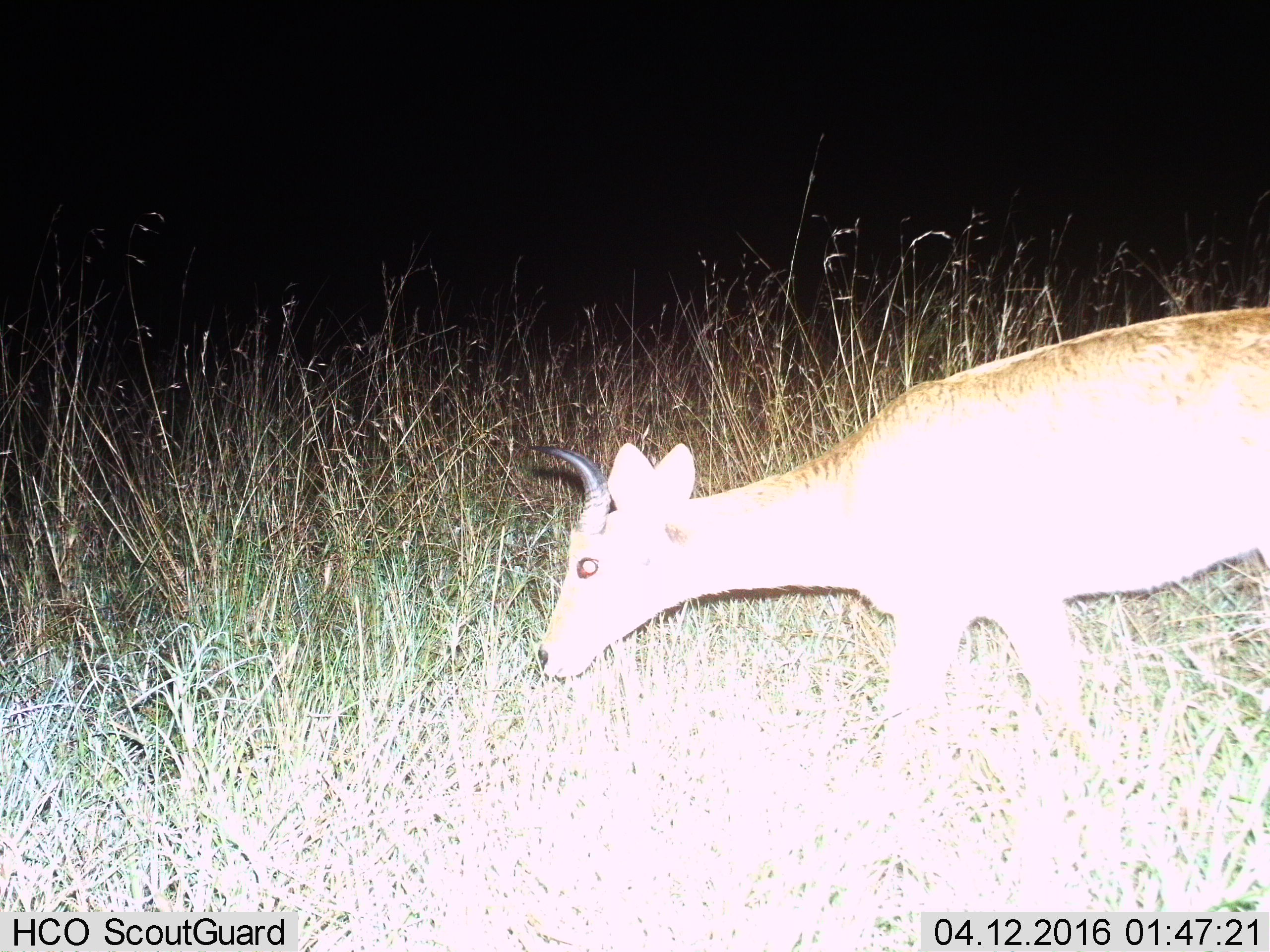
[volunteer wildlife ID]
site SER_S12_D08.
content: unidentified animal